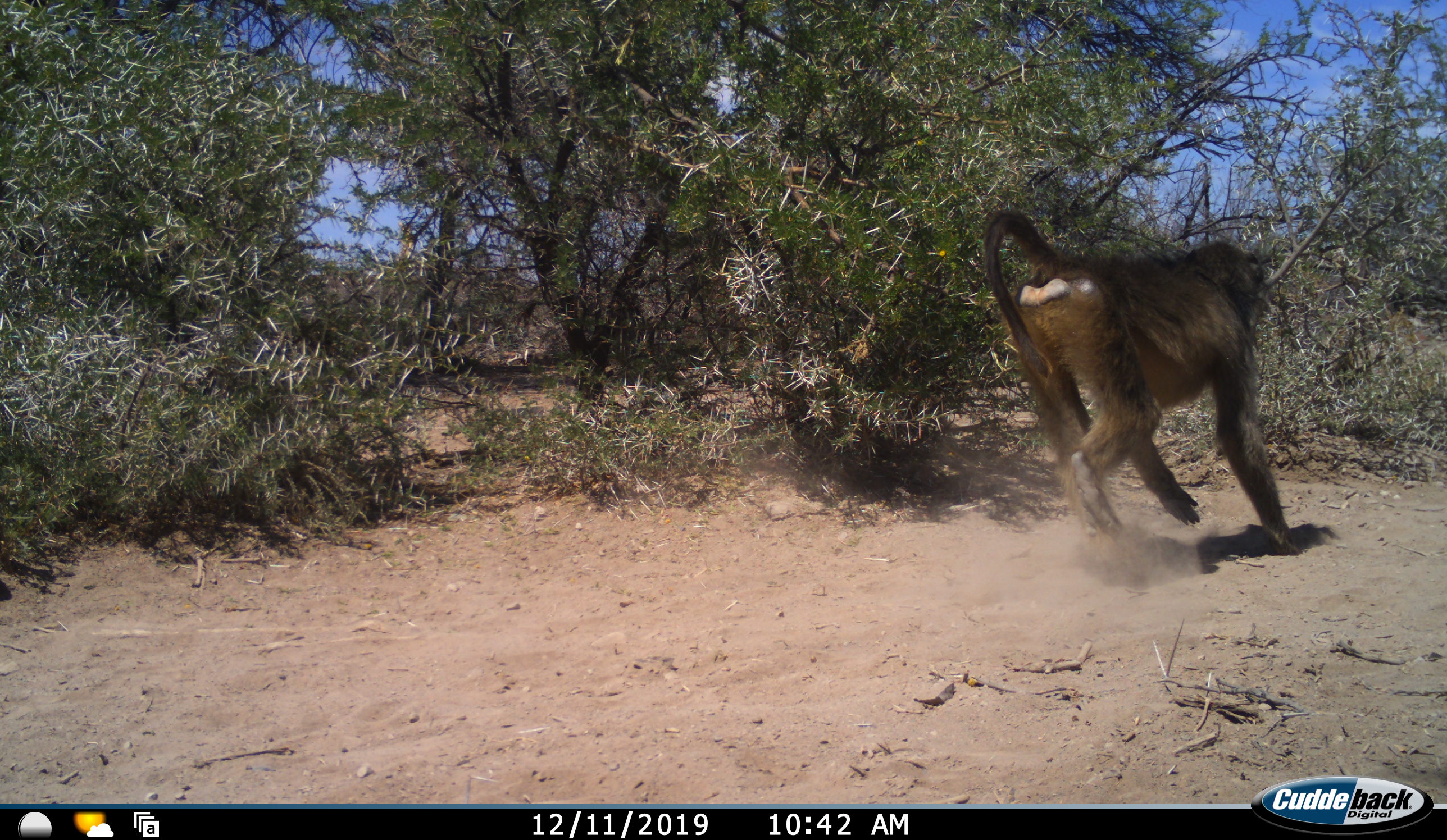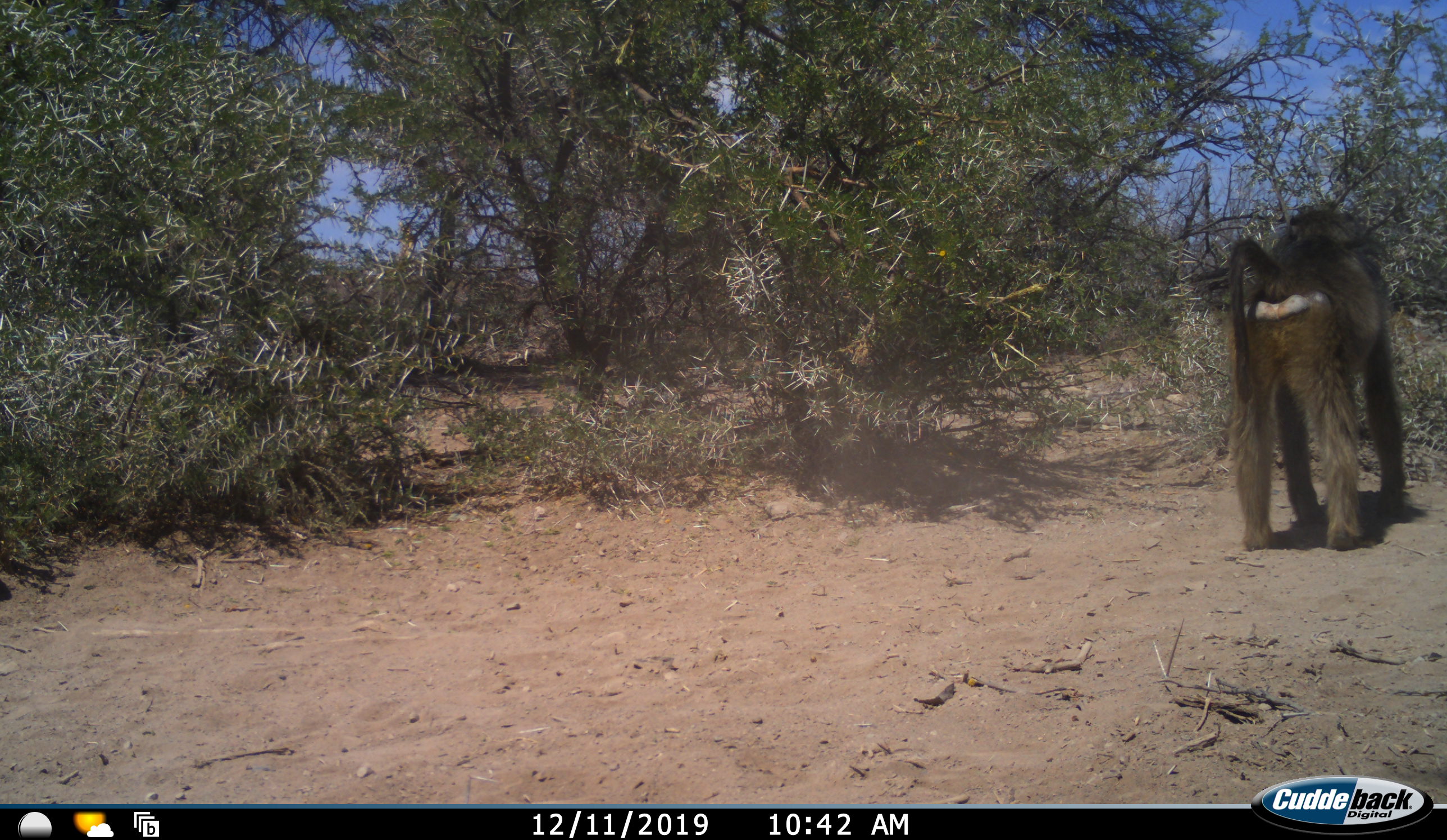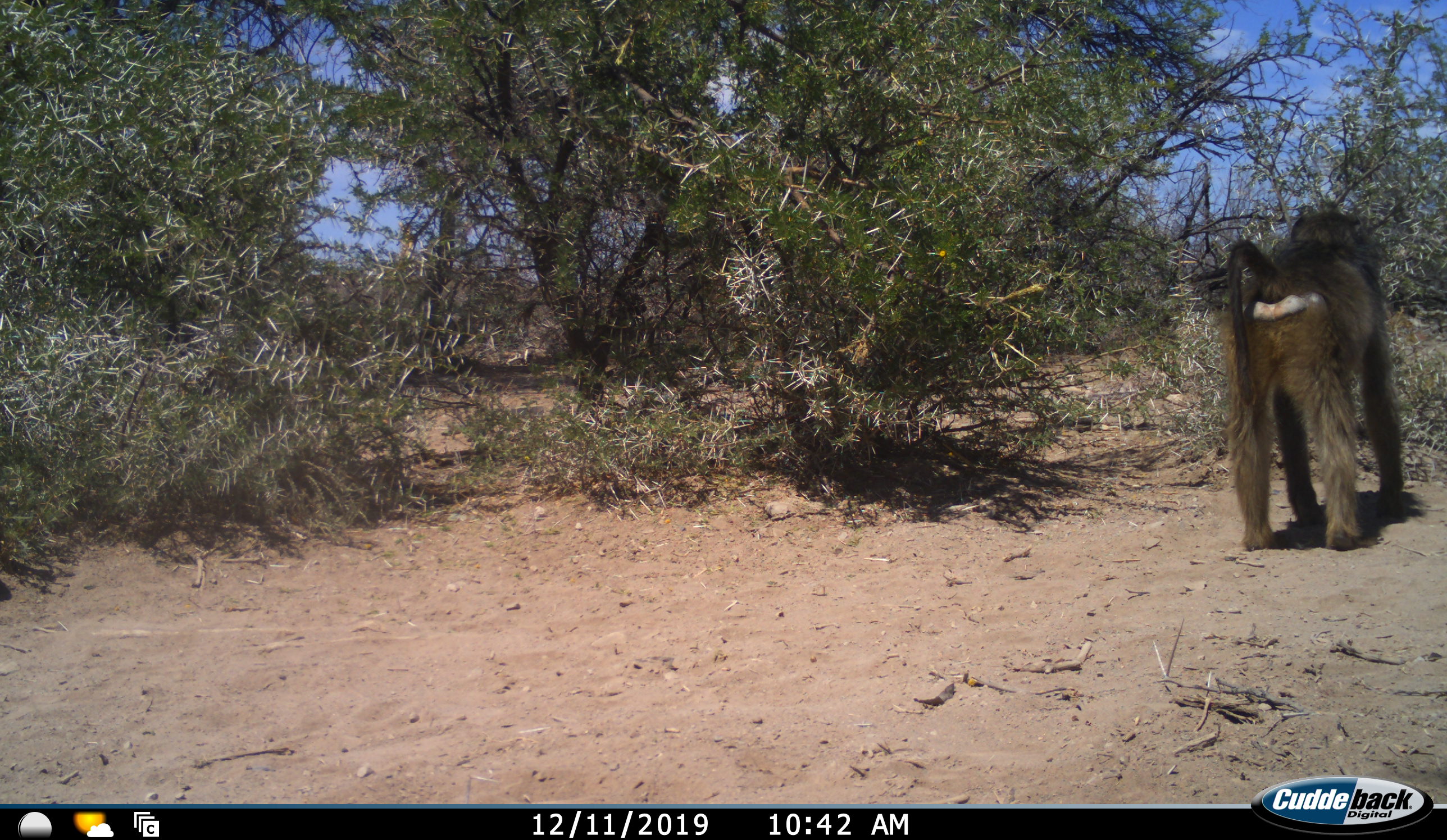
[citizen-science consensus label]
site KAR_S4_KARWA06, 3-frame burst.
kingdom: Animalia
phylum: Chordata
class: Mammalia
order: Primates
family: Cercopithecidae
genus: Papio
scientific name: Papio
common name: baboon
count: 1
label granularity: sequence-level